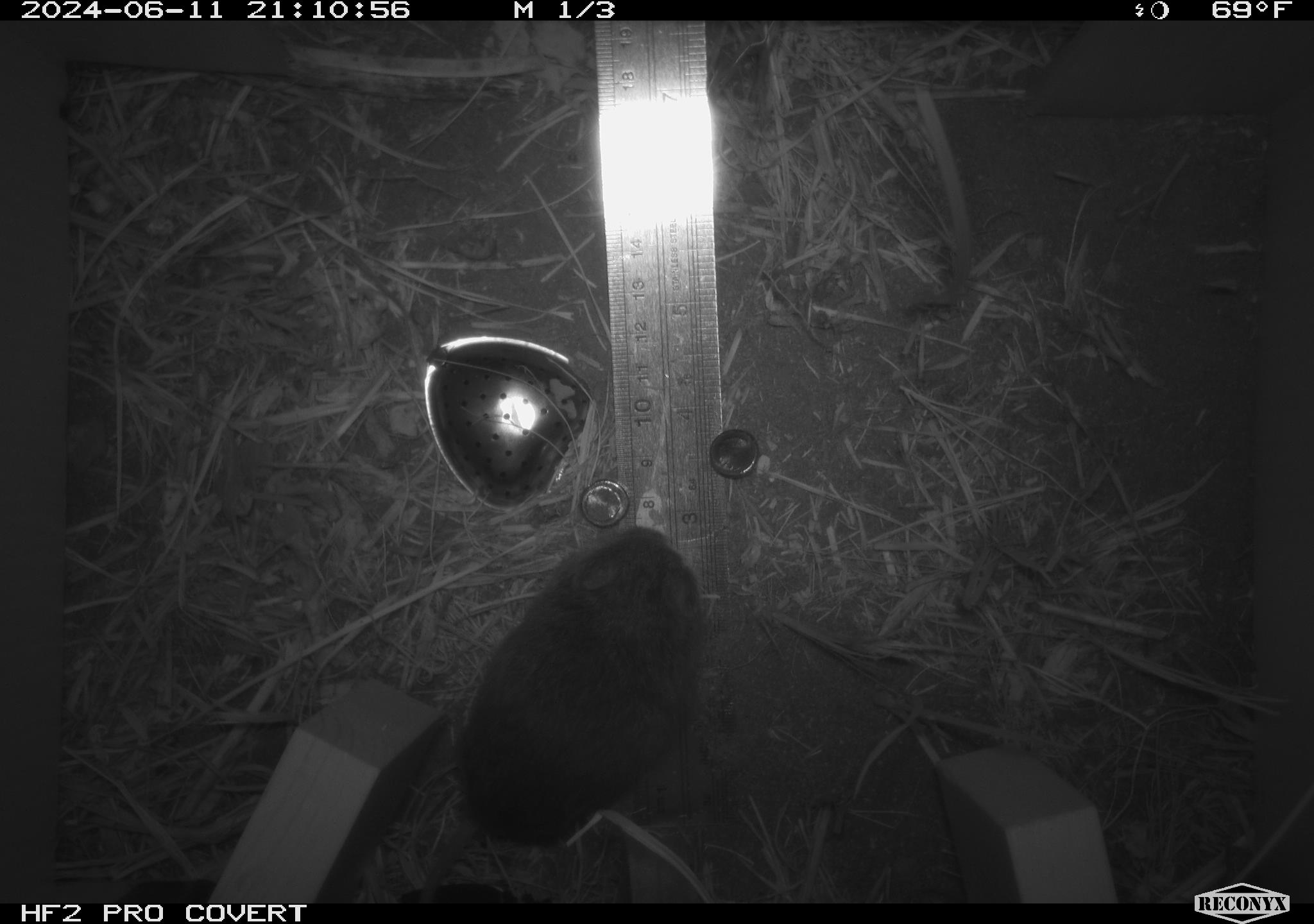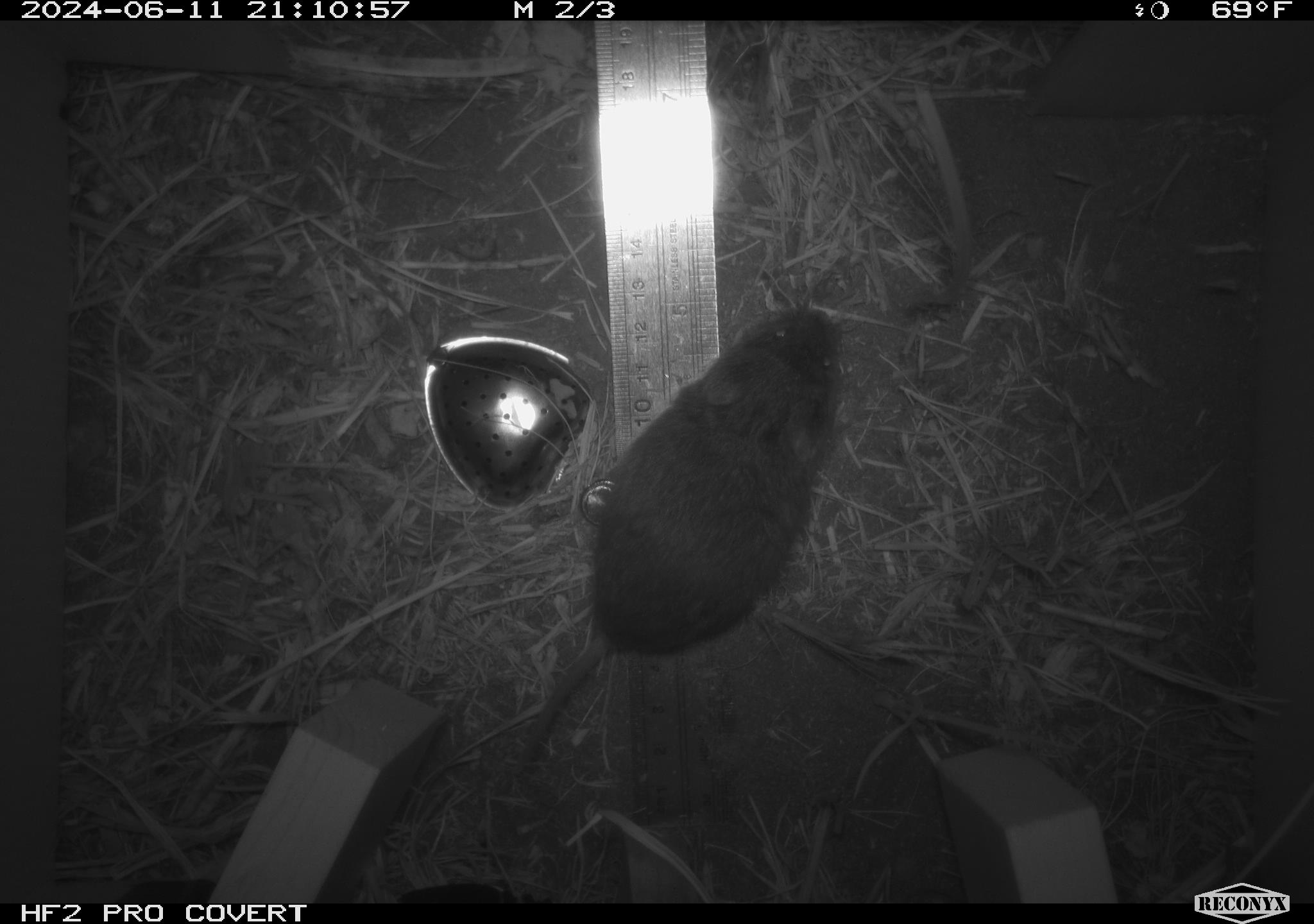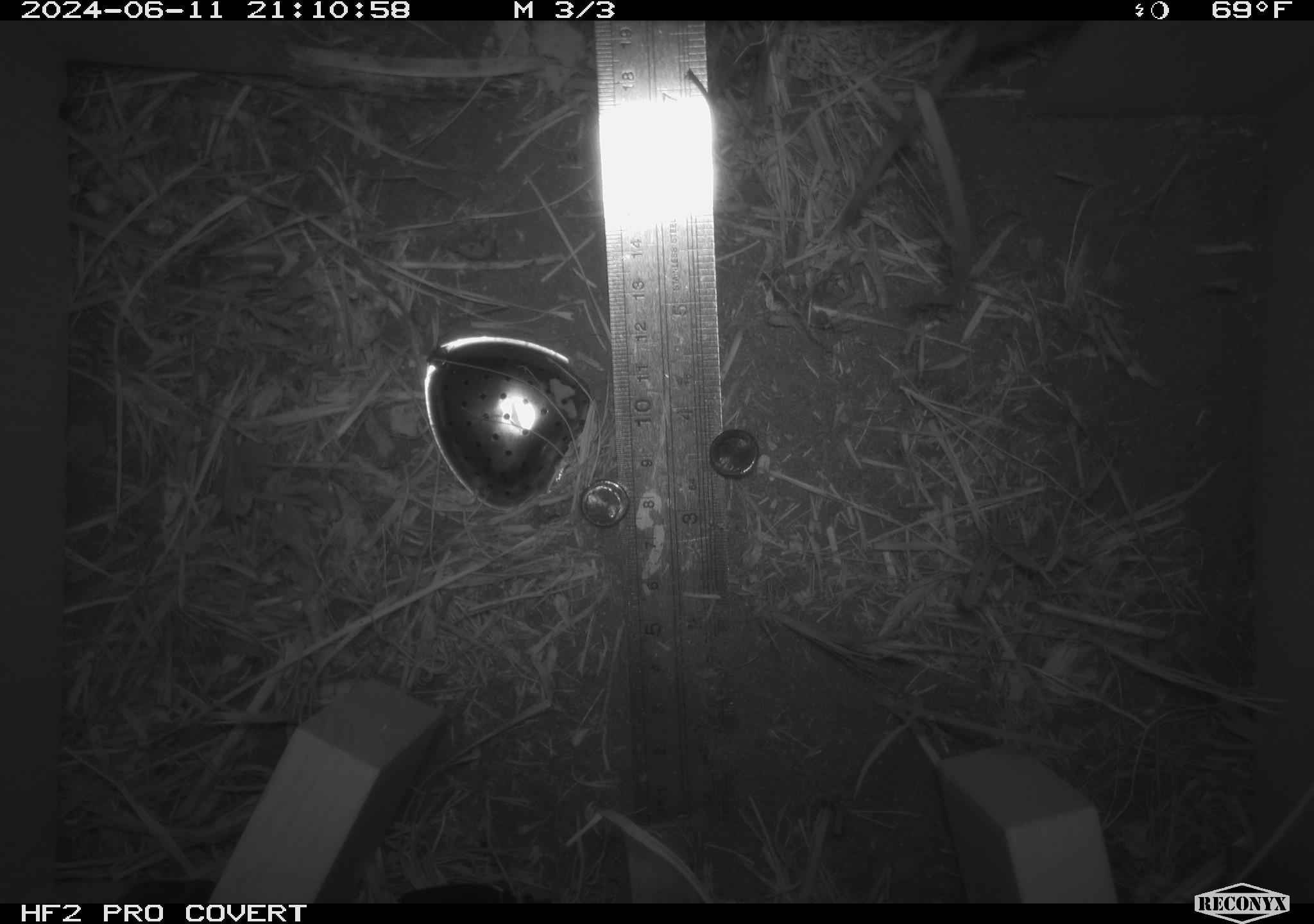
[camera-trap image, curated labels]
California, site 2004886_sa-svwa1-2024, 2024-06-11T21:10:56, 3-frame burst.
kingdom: Animalia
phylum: Chordata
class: Mammalia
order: Rodentia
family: Cricetidae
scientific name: Arvicolinae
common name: voles, lemmings, and muskrats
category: arvicolinae subfamily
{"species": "arvicolinae subfamily (voles, lemmings, and muskrats) (Arvicolinae)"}